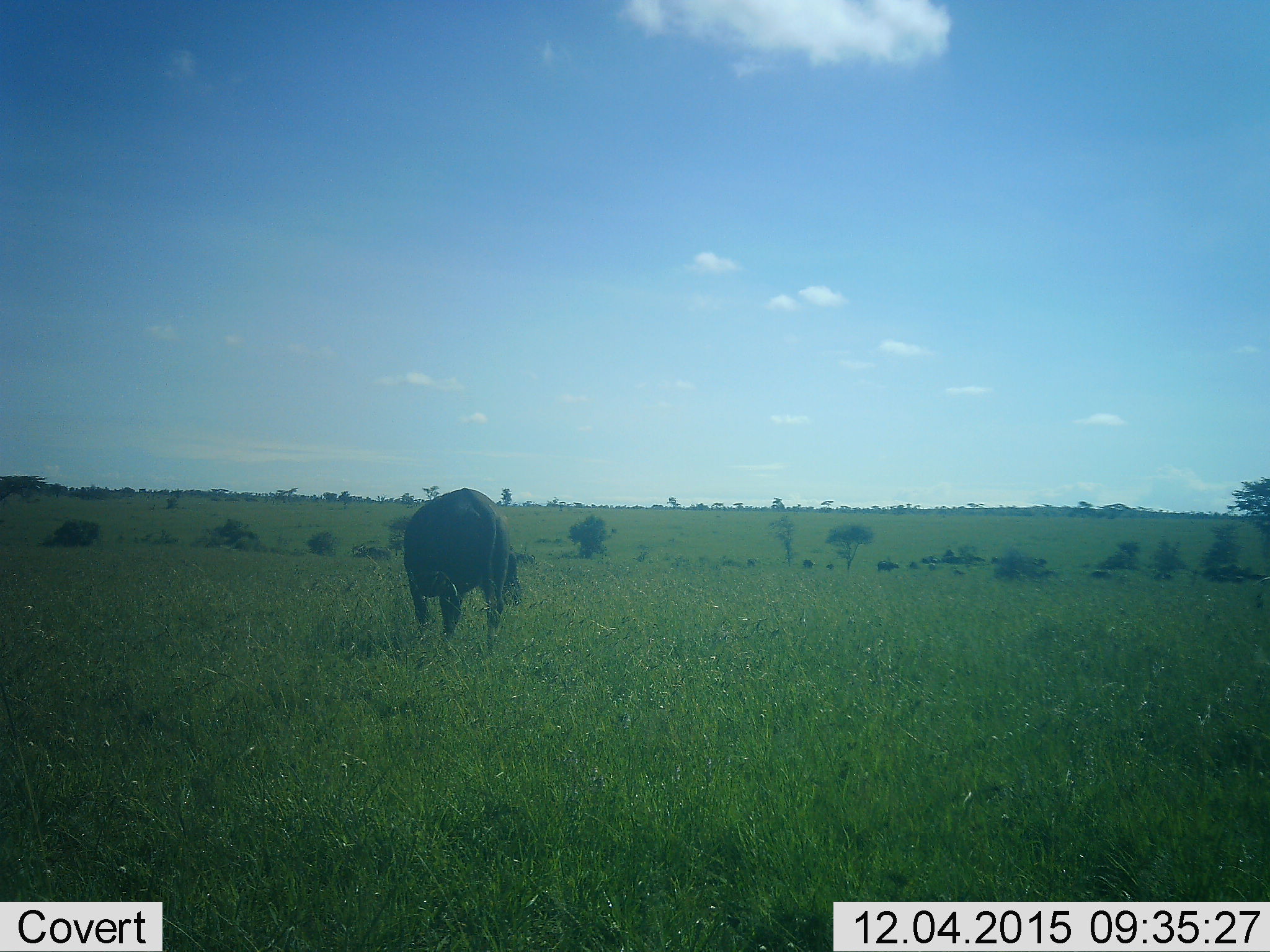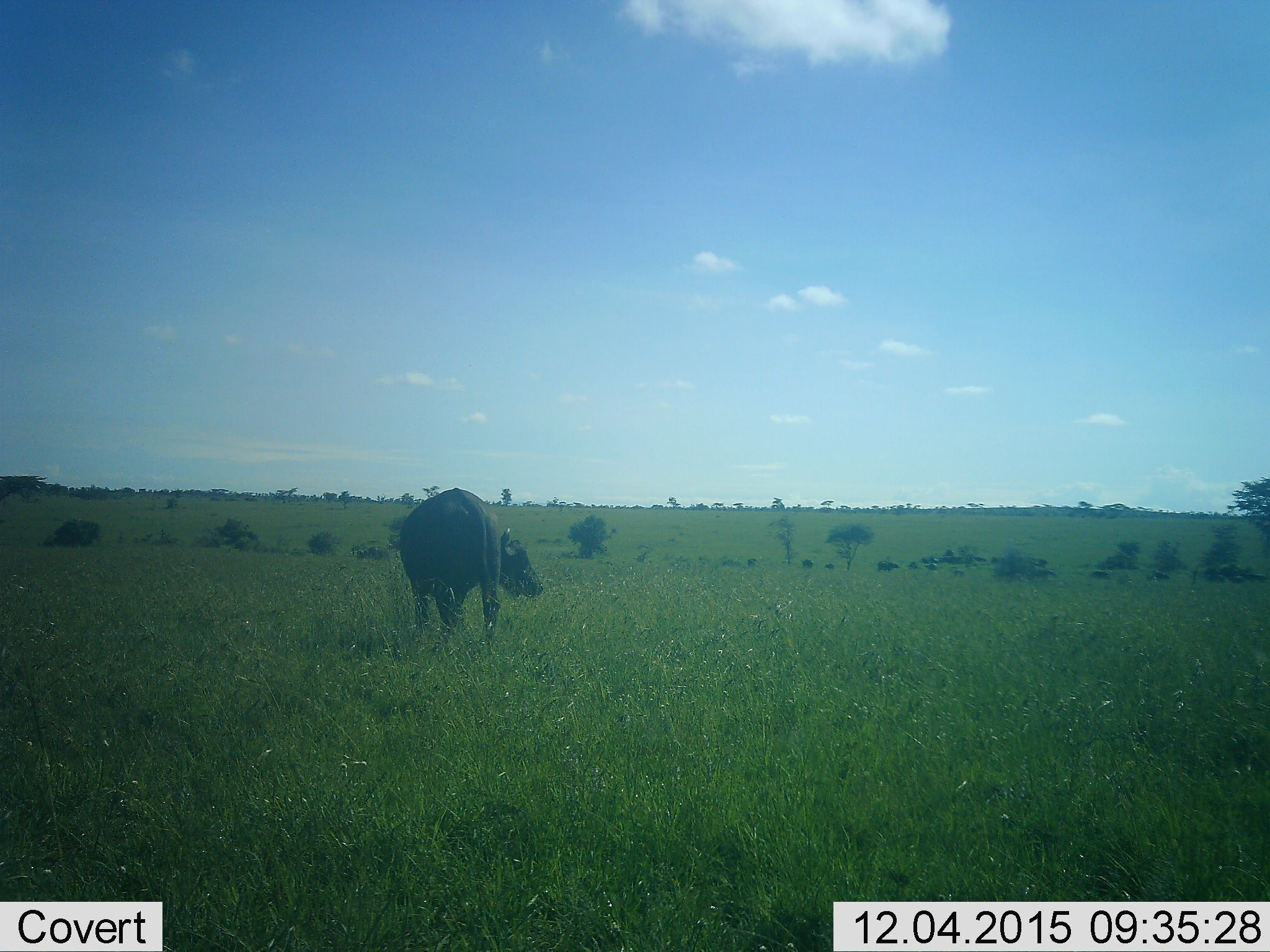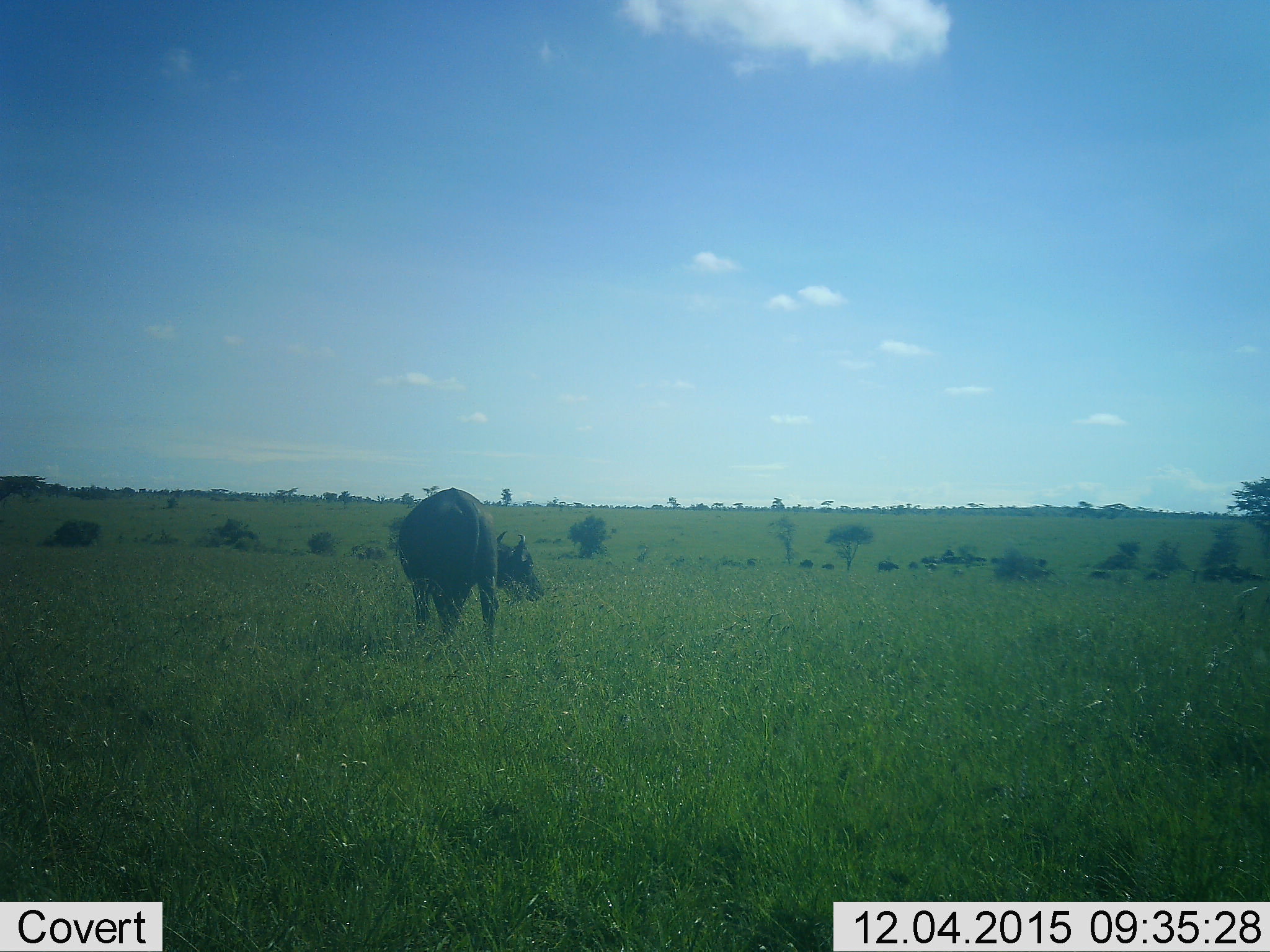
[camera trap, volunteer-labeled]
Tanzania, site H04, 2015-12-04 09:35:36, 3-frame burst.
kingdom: Animalia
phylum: Chordata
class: Mammalia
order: Artiodactyla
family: Bovidae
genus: Syncerus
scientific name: Syncerus caffer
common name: cape buffalo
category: buffalo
Buffalo (cape buffalo) (Syncerus caffer), count 1. Behavior (volunteer vote fractions): standing 67%, resting 0%, moving 17%, interacting 0%. Young present (vote fraction): 0%. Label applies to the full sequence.